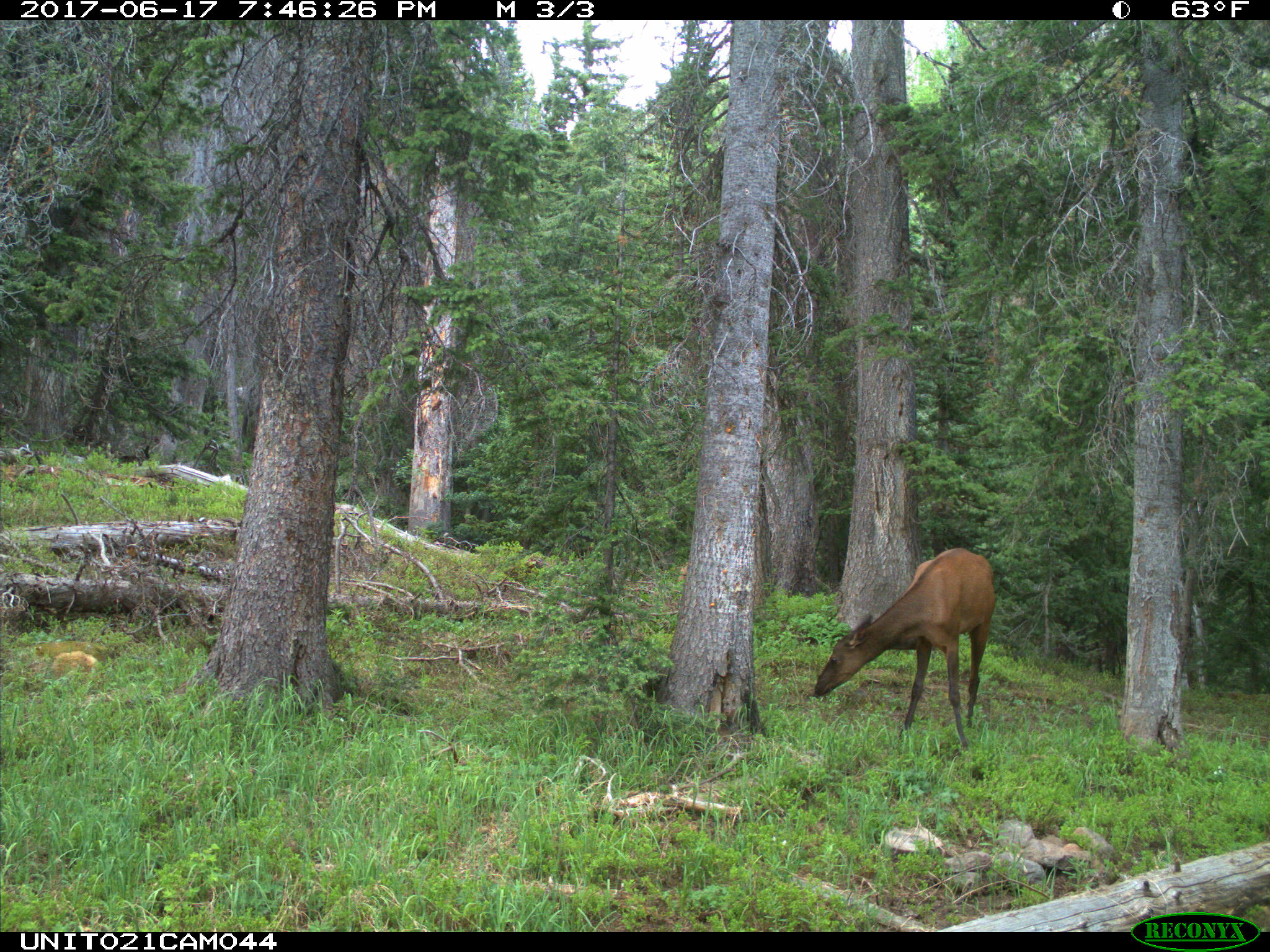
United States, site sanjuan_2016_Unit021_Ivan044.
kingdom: Animalia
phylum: Chordata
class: Mammalia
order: Artiodactyla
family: Cervidae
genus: Cervus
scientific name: Cervus elaphus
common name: red deer